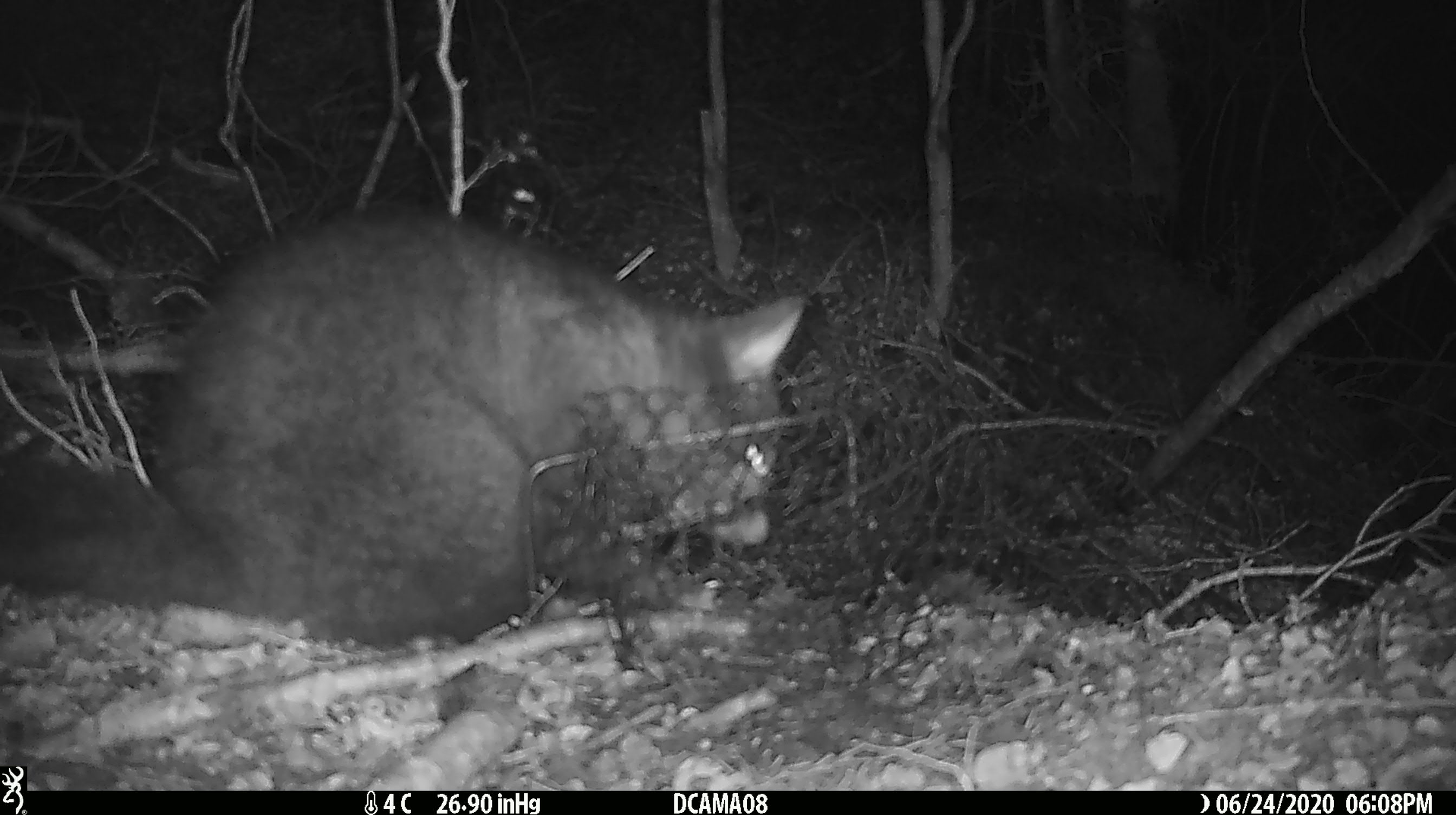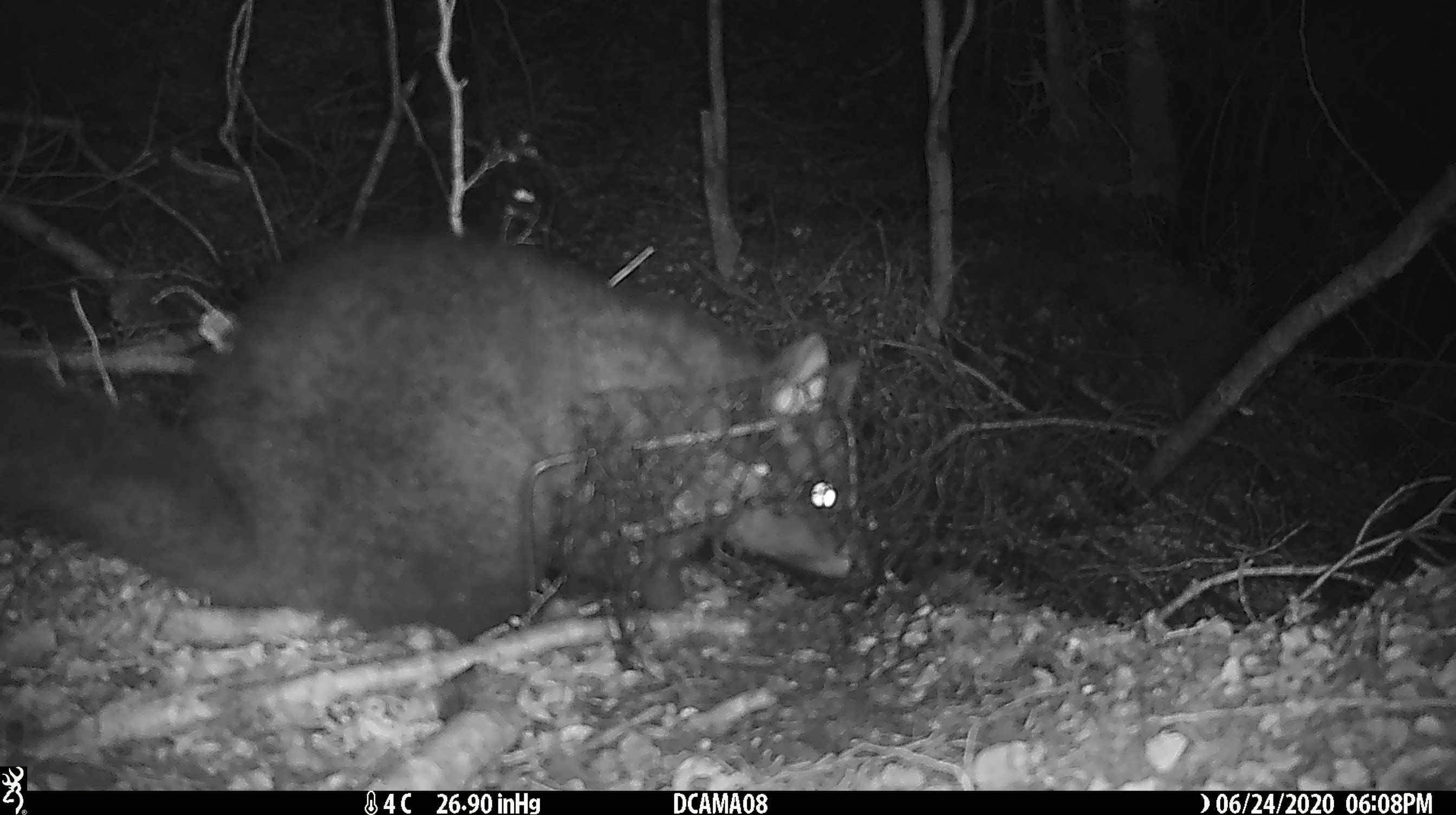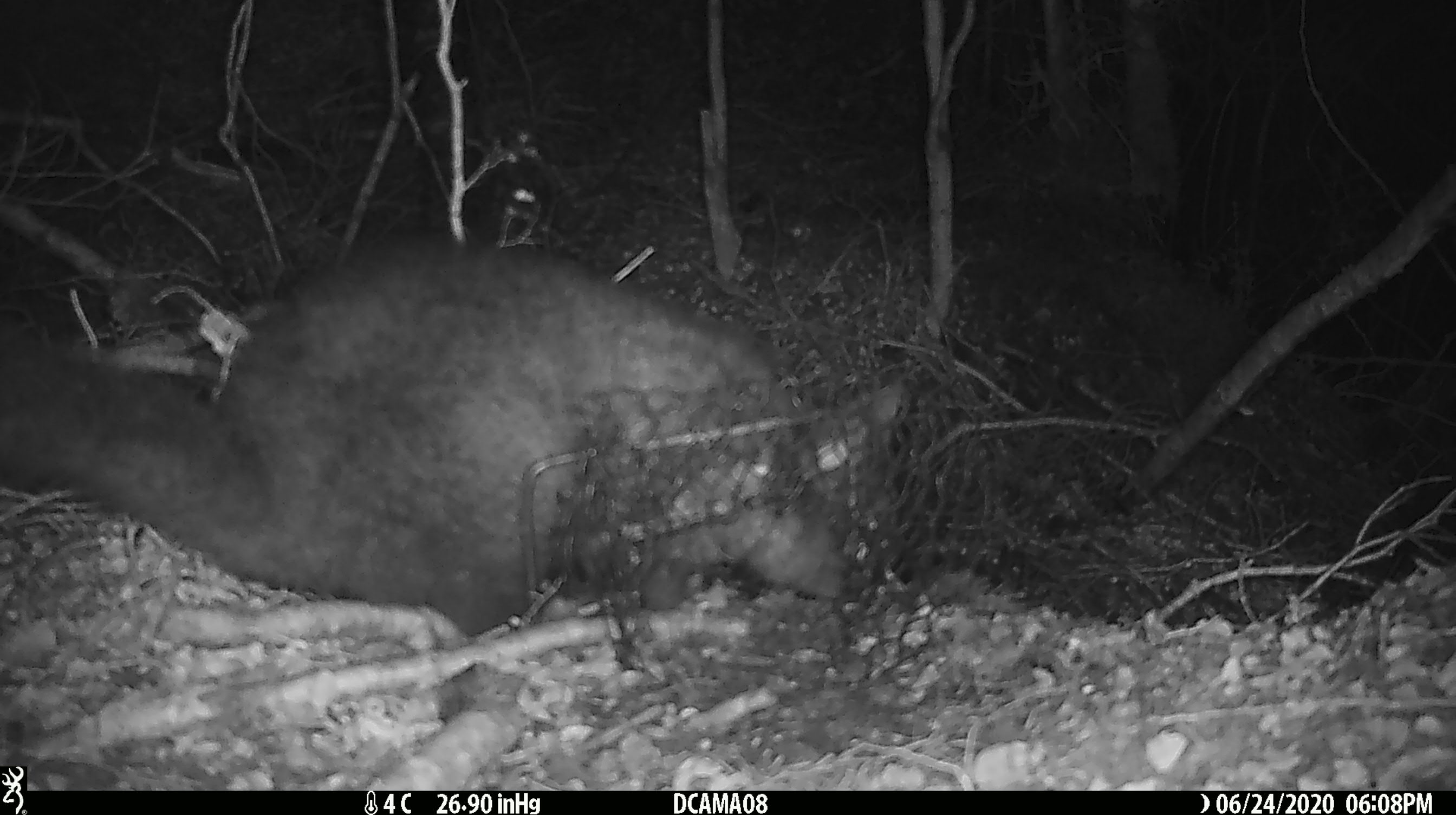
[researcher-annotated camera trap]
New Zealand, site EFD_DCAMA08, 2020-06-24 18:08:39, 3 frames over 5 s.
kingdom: Animalia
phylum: Chordata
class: Mammalia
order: Diprotodontia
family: Phalangeridae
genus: Trichosurus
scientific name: Trichosurus vulpecula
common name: common brushtail possum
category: possum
Possum (common brushtail possum) (Trichosurus vulpecula).